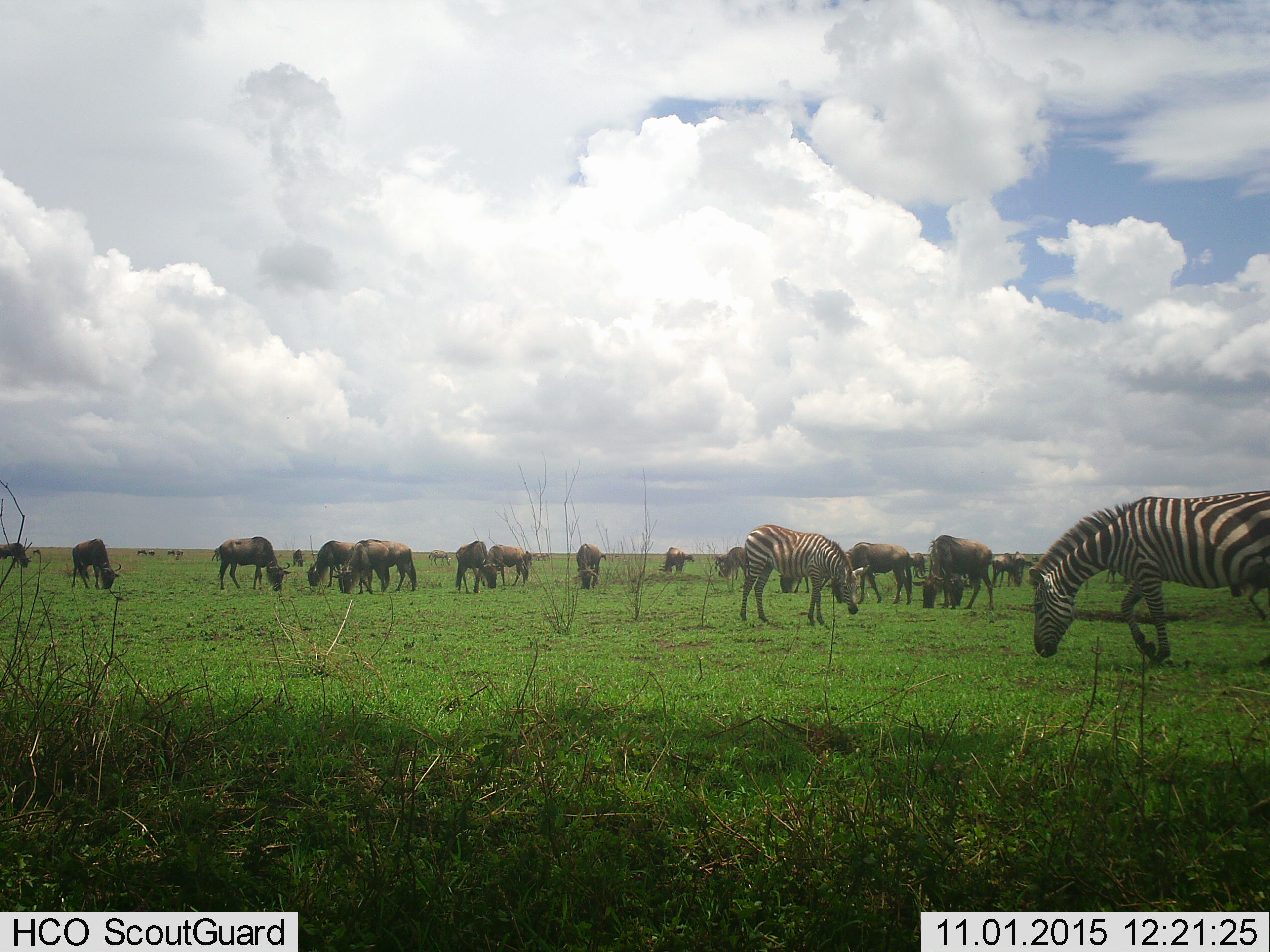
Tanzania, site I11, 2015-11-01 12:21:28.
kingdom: Animalia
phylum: Chordata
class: Mammalia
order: Artiodactyla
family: Bovidae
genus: Connochaetes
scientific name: Connochaetes taurinus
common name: blue wildebeest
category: wildebeest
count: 11-50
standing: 25%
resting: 0%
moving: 12%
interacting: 0%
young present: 0%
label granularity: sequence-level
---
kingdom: Animalia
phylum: Chordata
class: Mammalia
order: Perissodactyla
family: Equidae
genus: Equus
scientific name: Equus quagga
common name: plains zebra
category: zebra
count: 2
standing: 30%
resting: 0%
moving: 0%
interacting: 0%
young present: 0%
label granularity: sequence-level